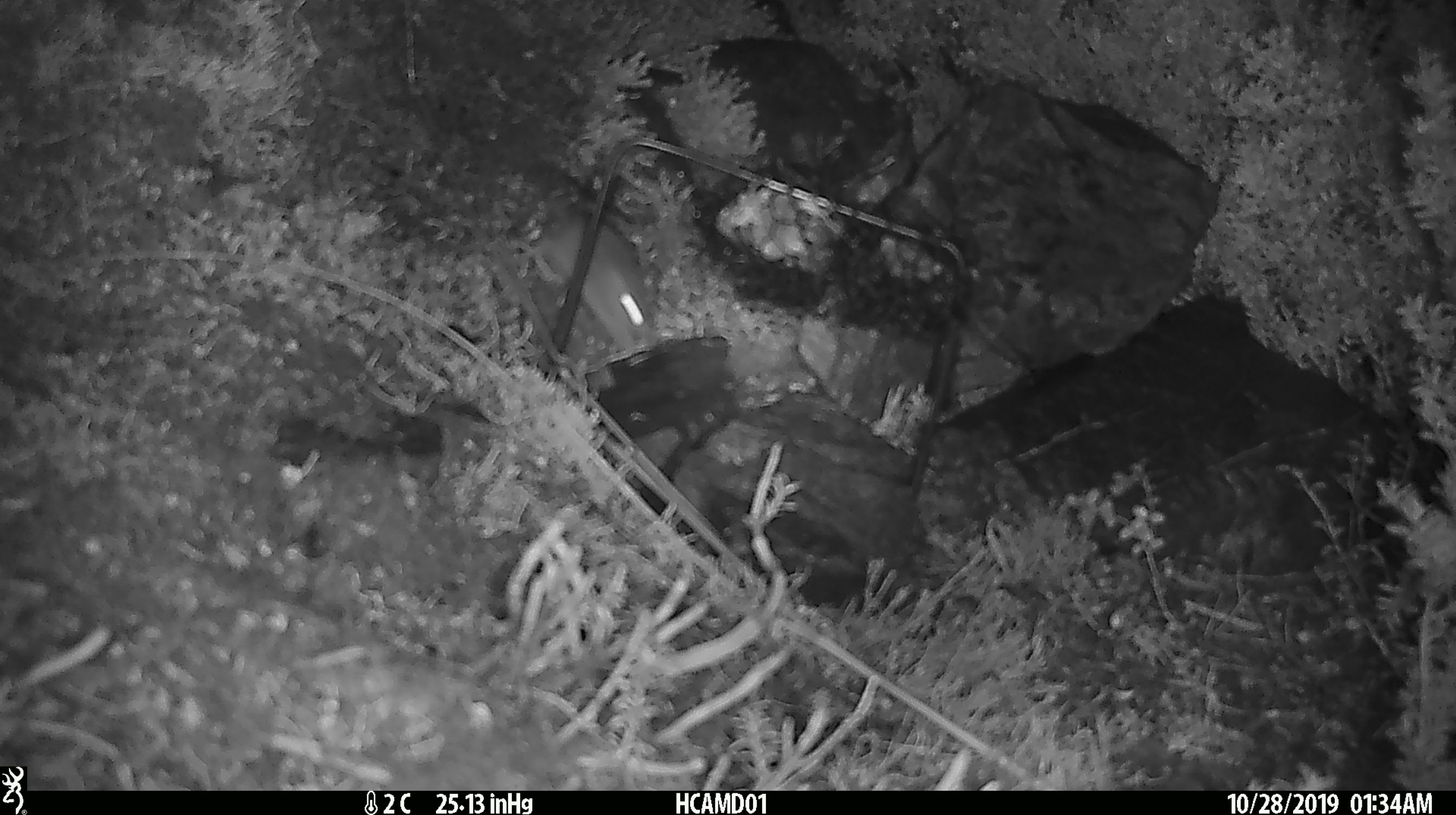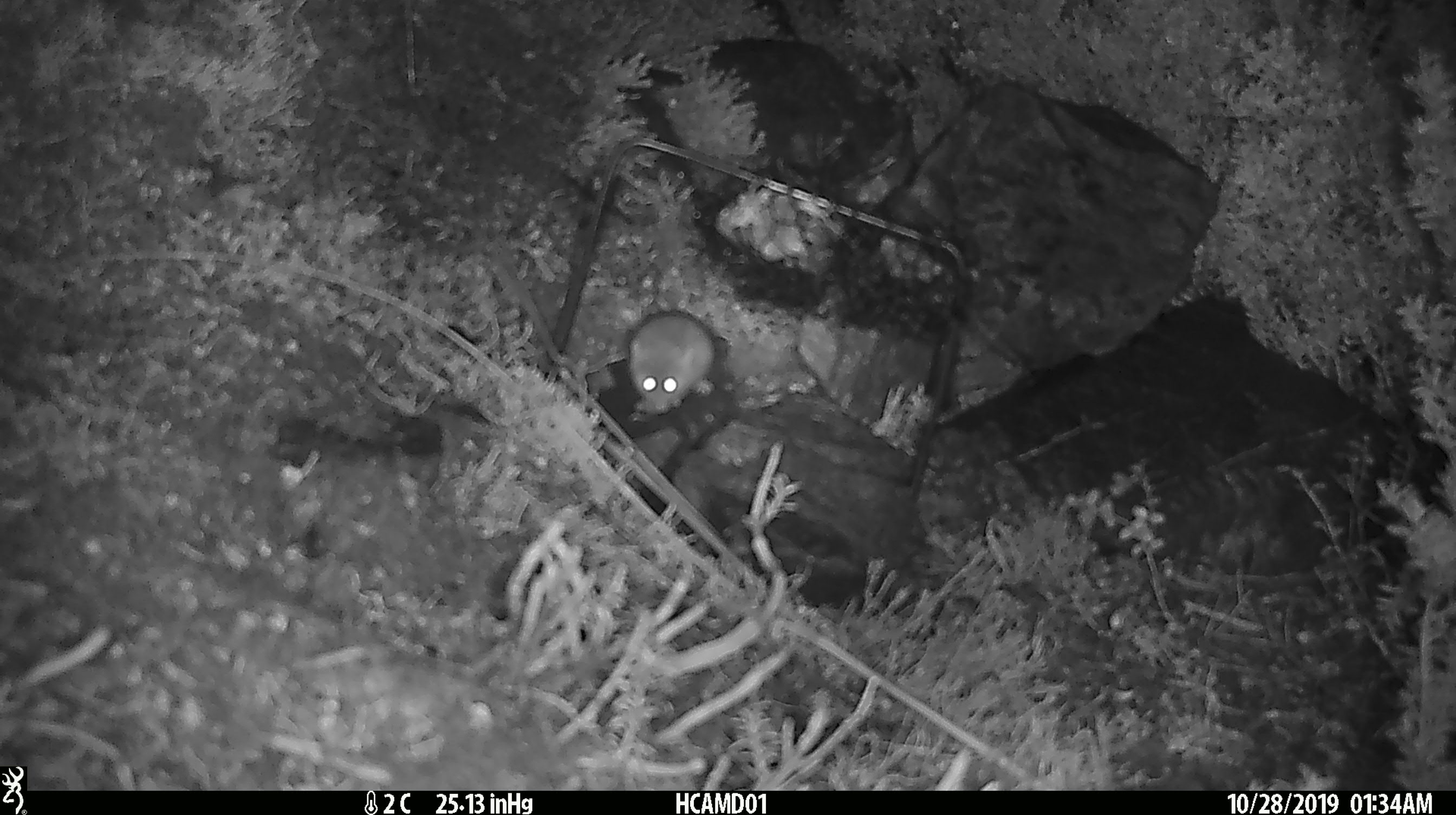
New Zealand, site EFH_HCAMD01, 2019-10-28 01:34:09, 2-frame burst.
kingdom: Animalia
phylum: Chordata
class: Mammalia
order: Rodentia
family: Muridae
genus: Mus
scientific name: Mus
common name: mouse